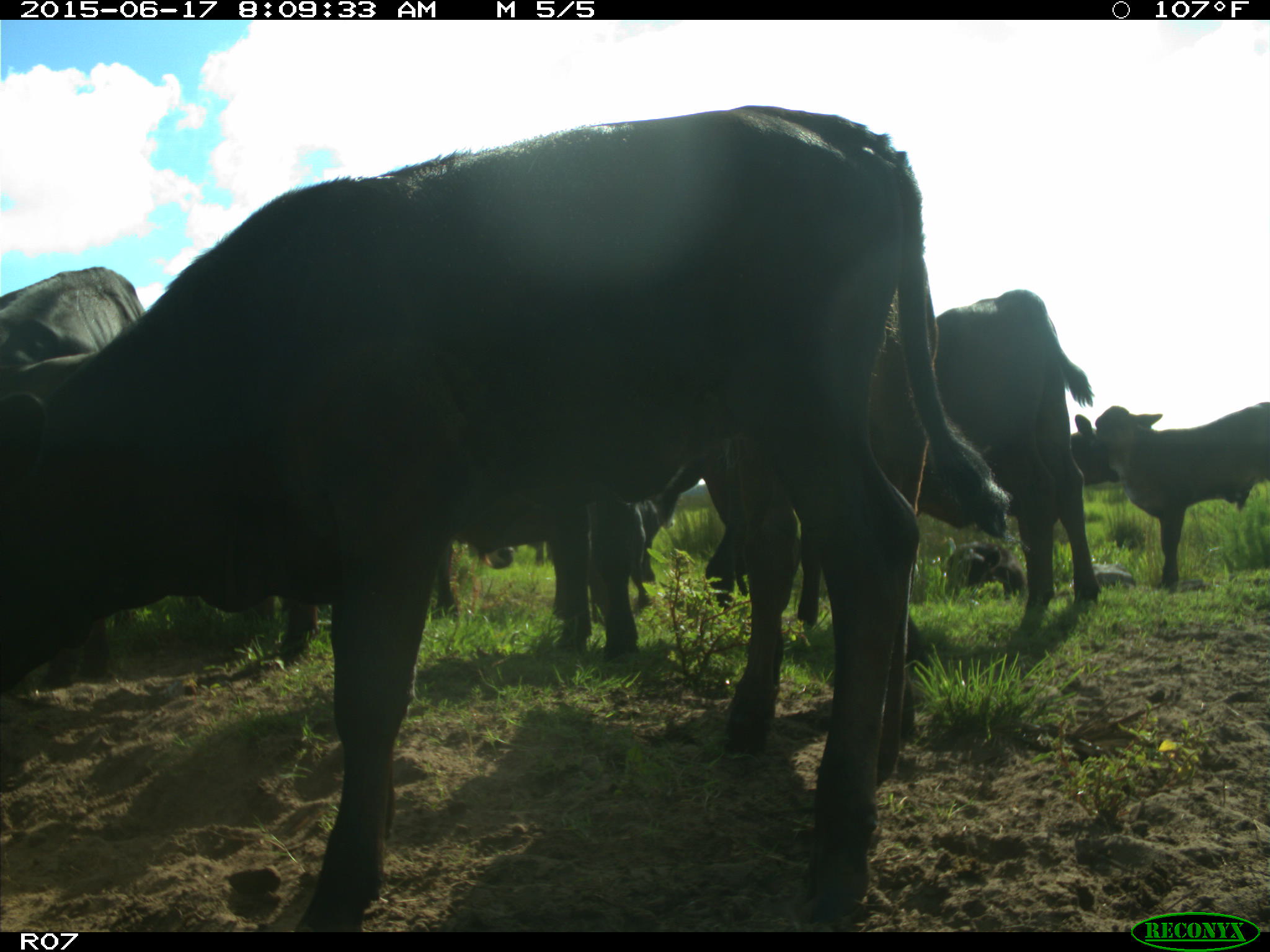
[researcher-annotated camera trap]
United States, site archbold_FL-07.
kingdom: Animalia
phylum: Chordata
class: Mammalia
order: Artiodactyla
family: Bovidae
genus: Bos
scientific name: Bos taurus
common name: domestic cow